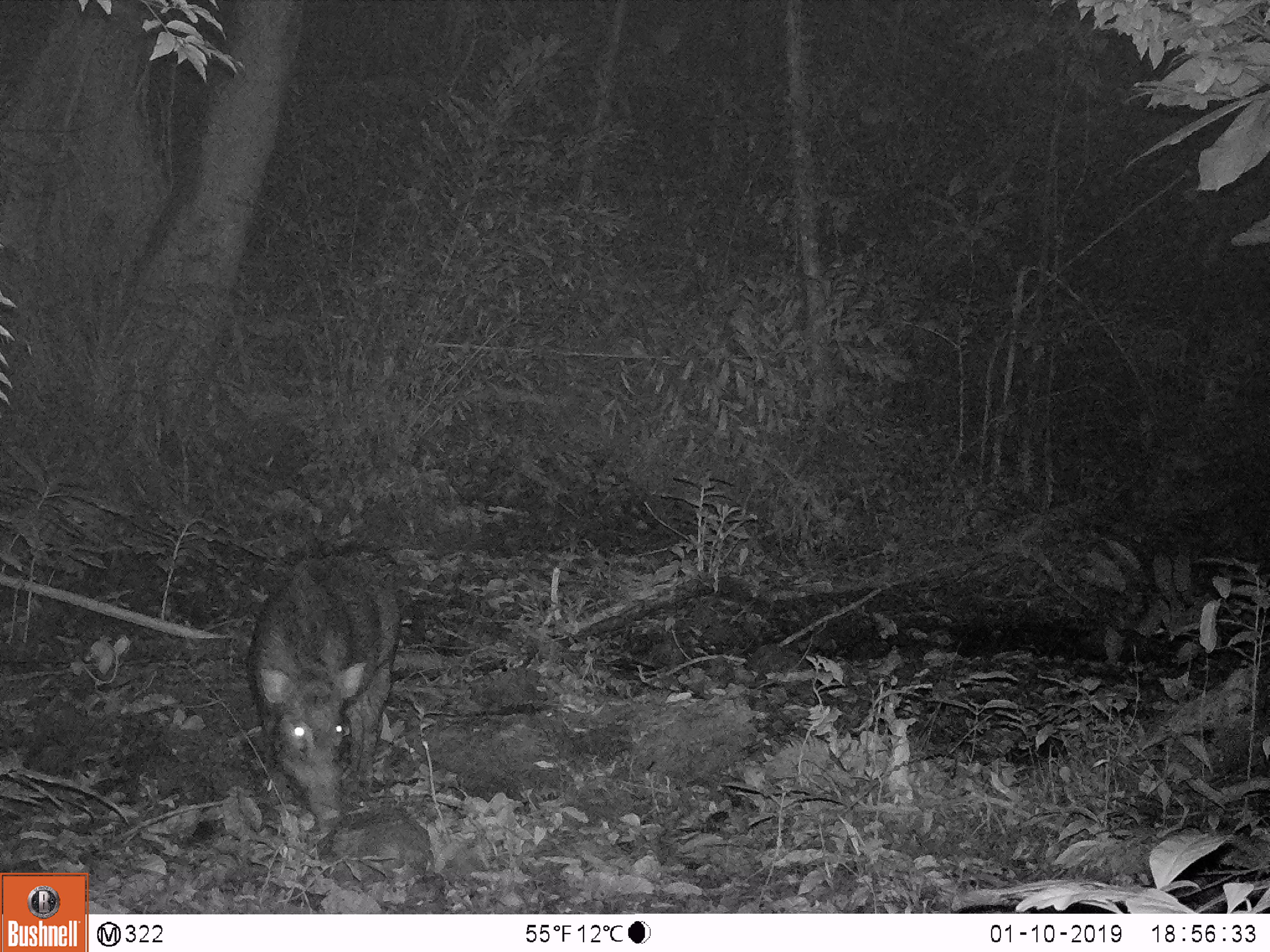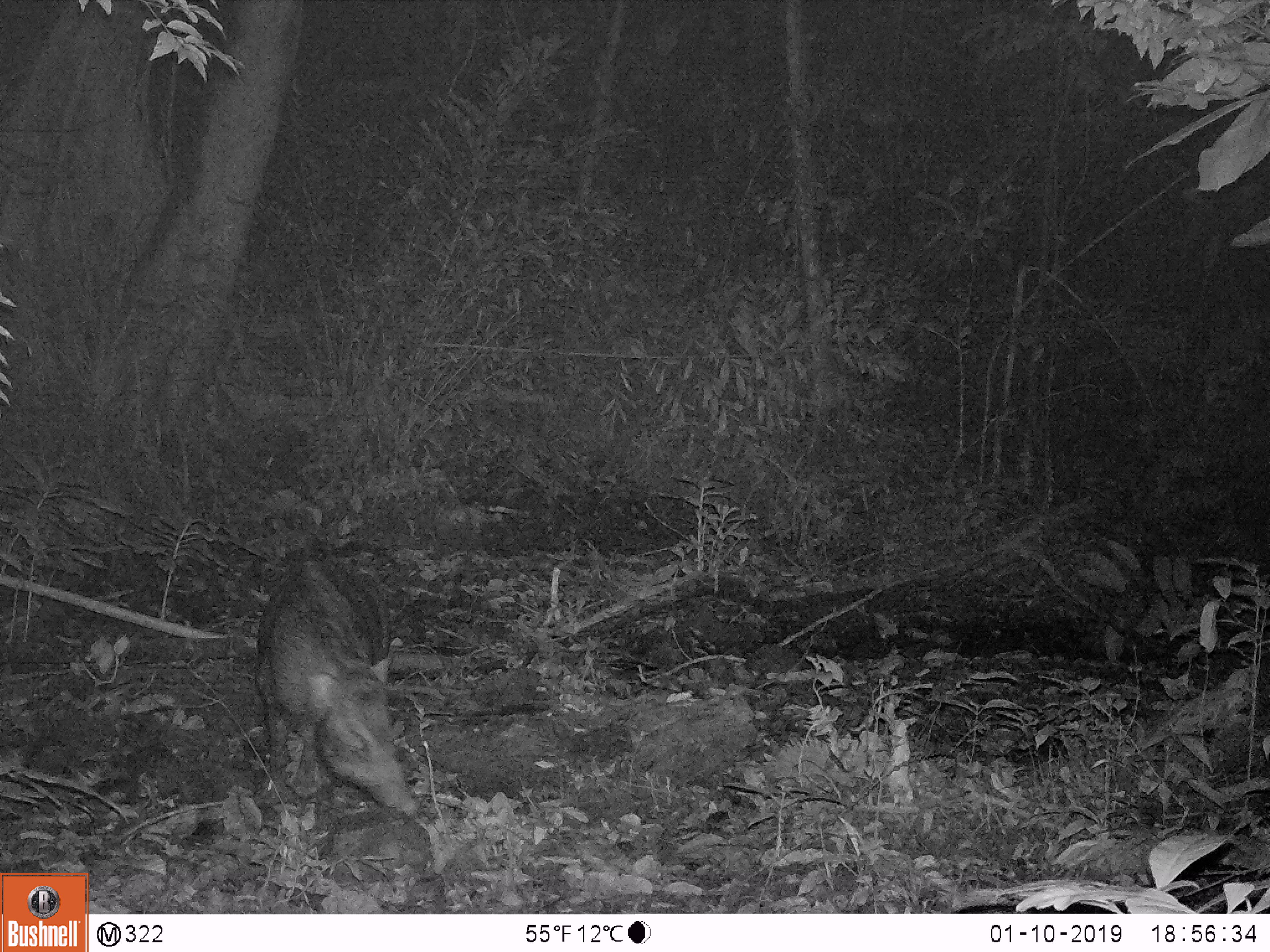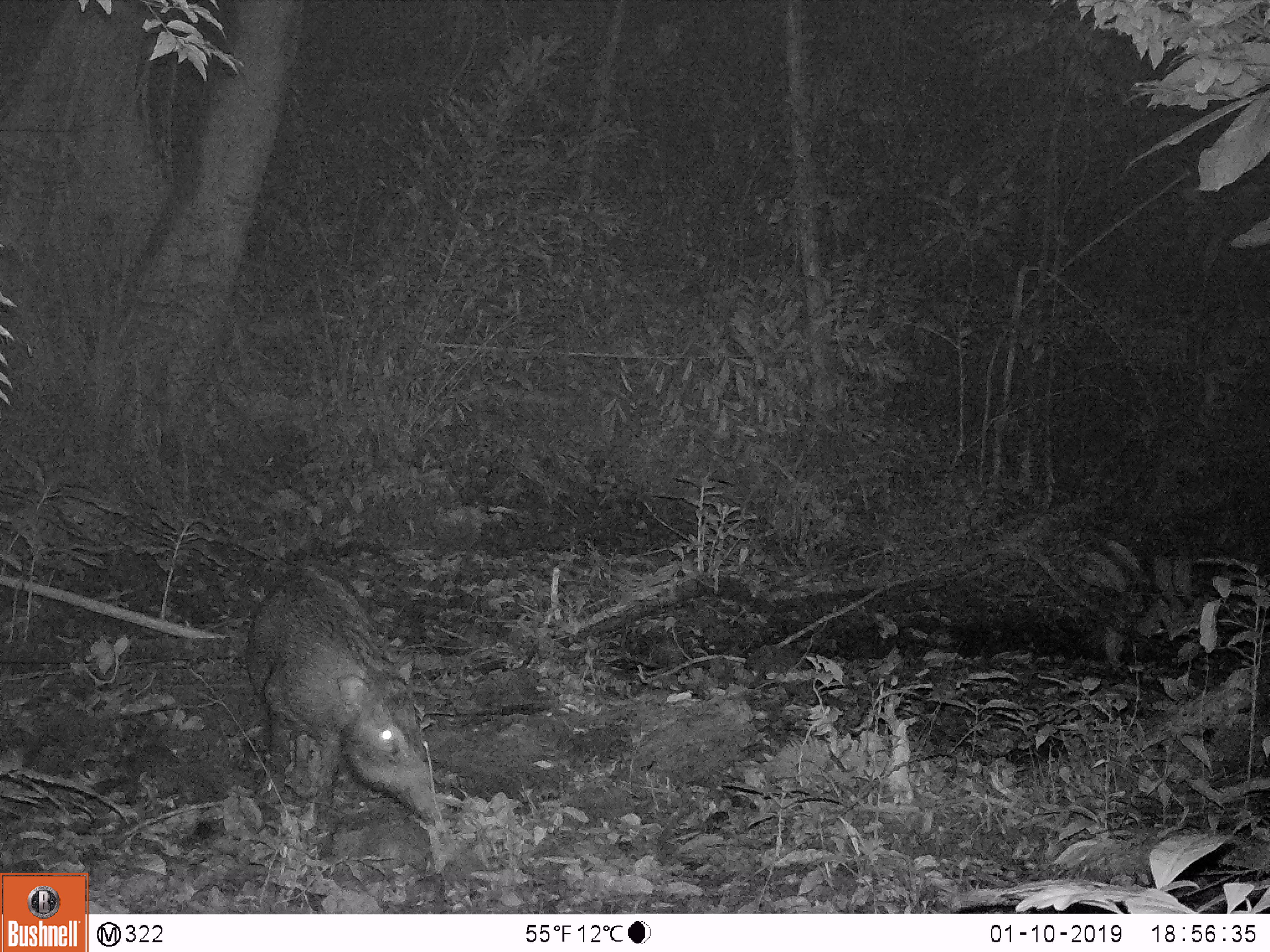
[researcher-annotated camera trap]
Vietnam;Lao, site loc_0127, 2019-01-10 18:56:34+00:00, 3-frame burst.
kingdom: Animalia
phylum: Chordata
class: Mammalia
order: Artiodactyla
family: Suidae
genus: Sus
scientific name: Sus scrofa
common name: eurasian wild pig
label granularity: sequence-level